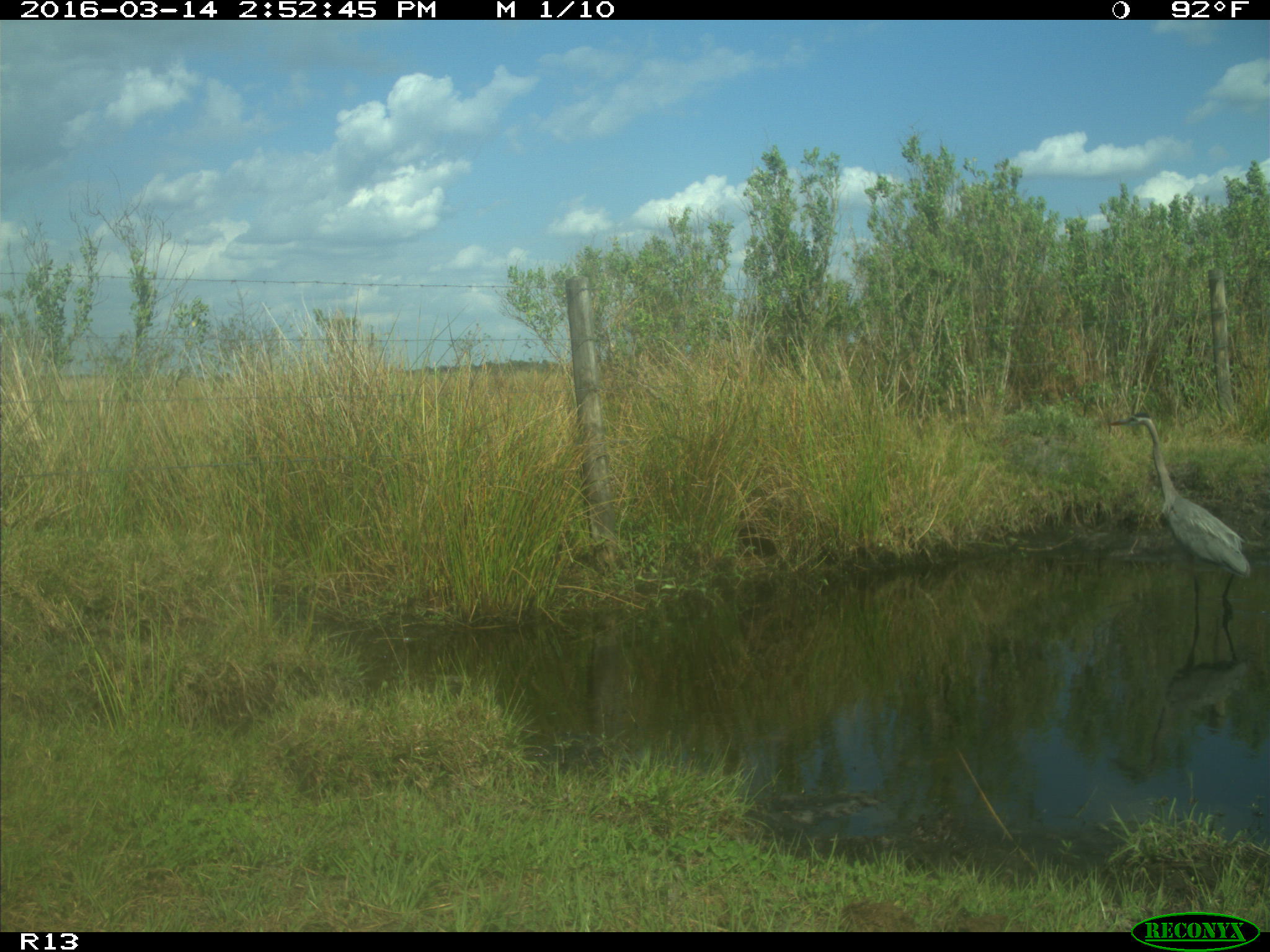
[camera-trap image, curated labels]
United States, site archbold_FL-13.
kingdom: Animalia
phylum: Chordata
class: Aves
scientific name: Aves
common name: birds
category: unidentified bird